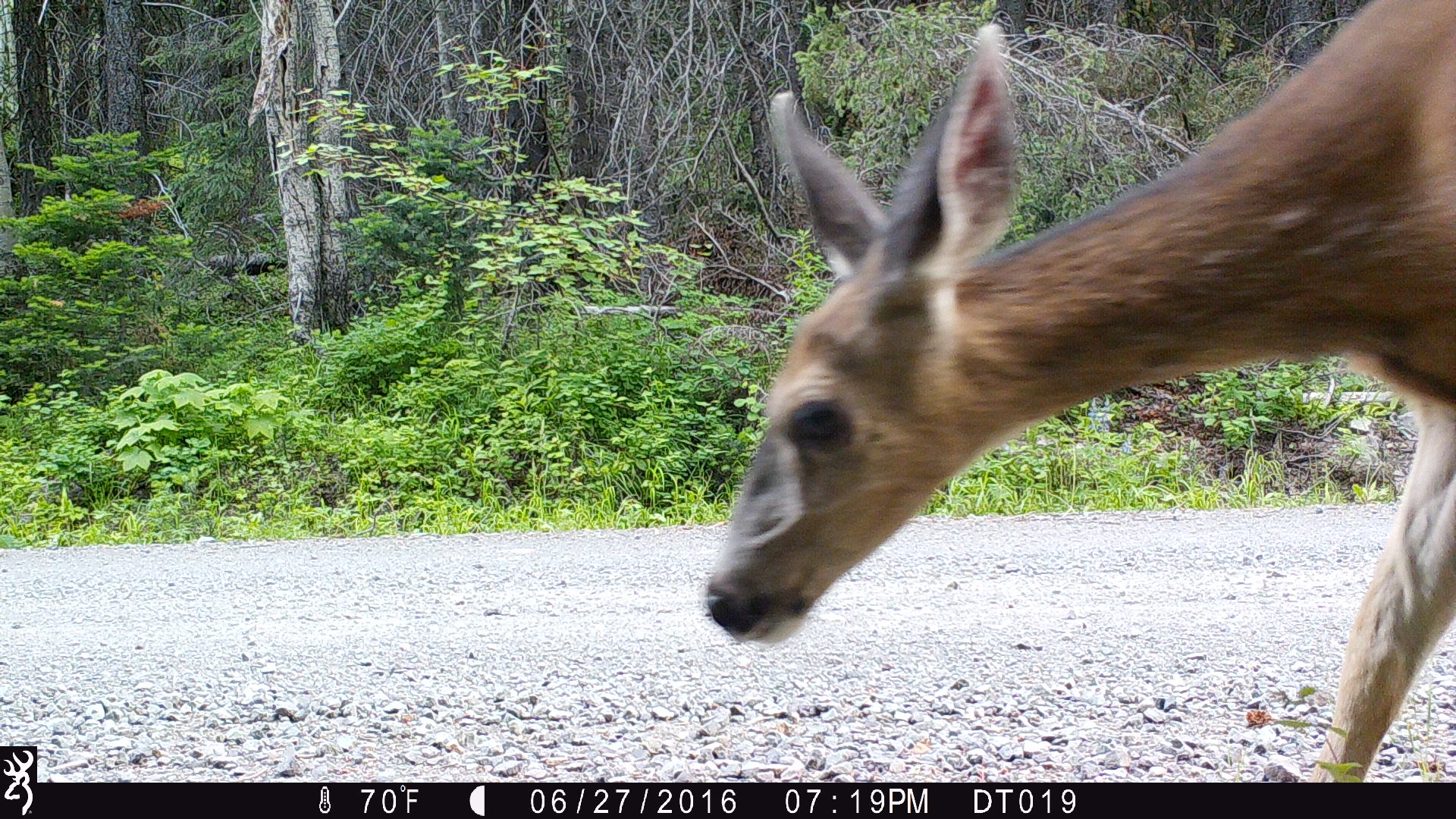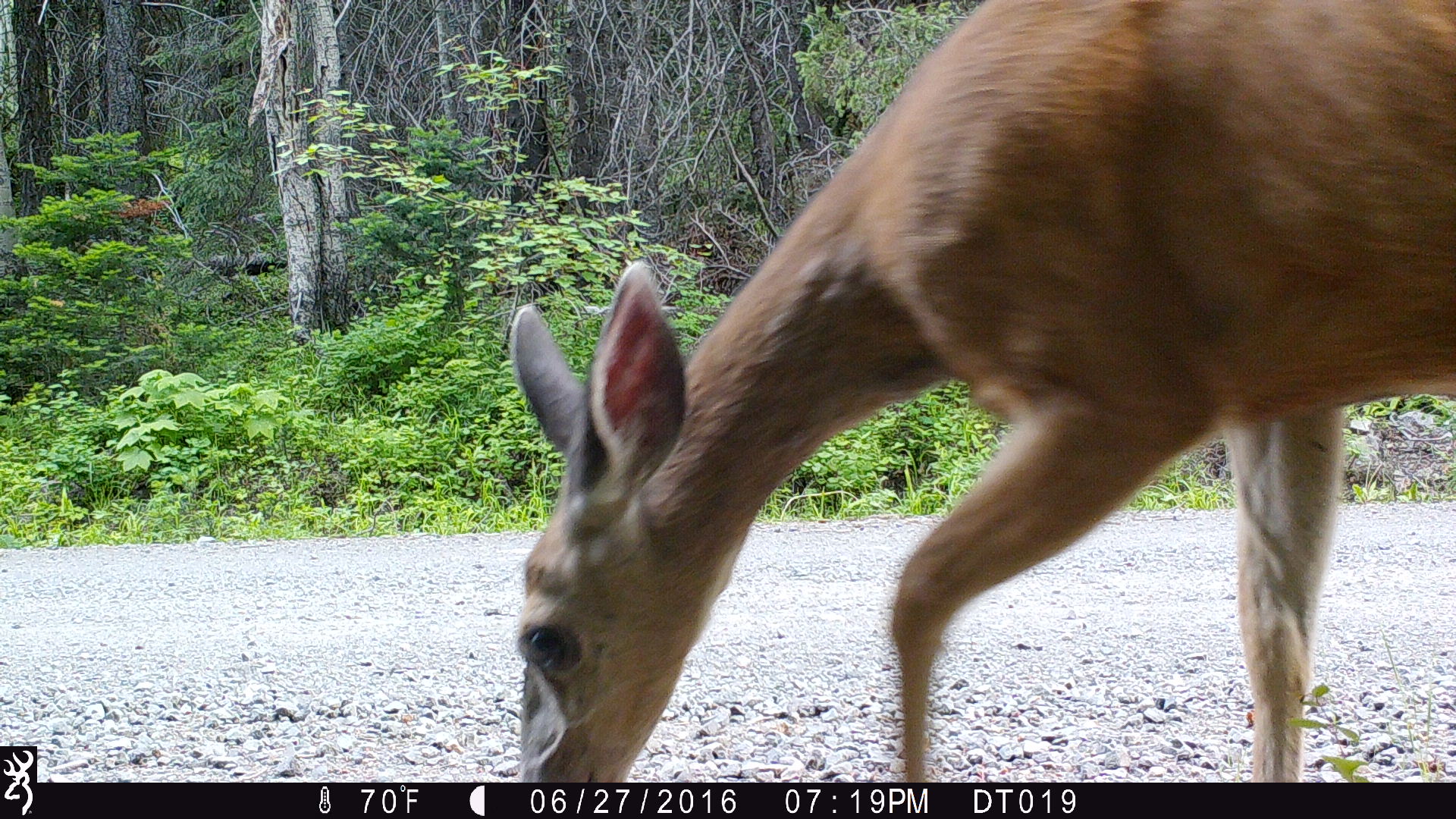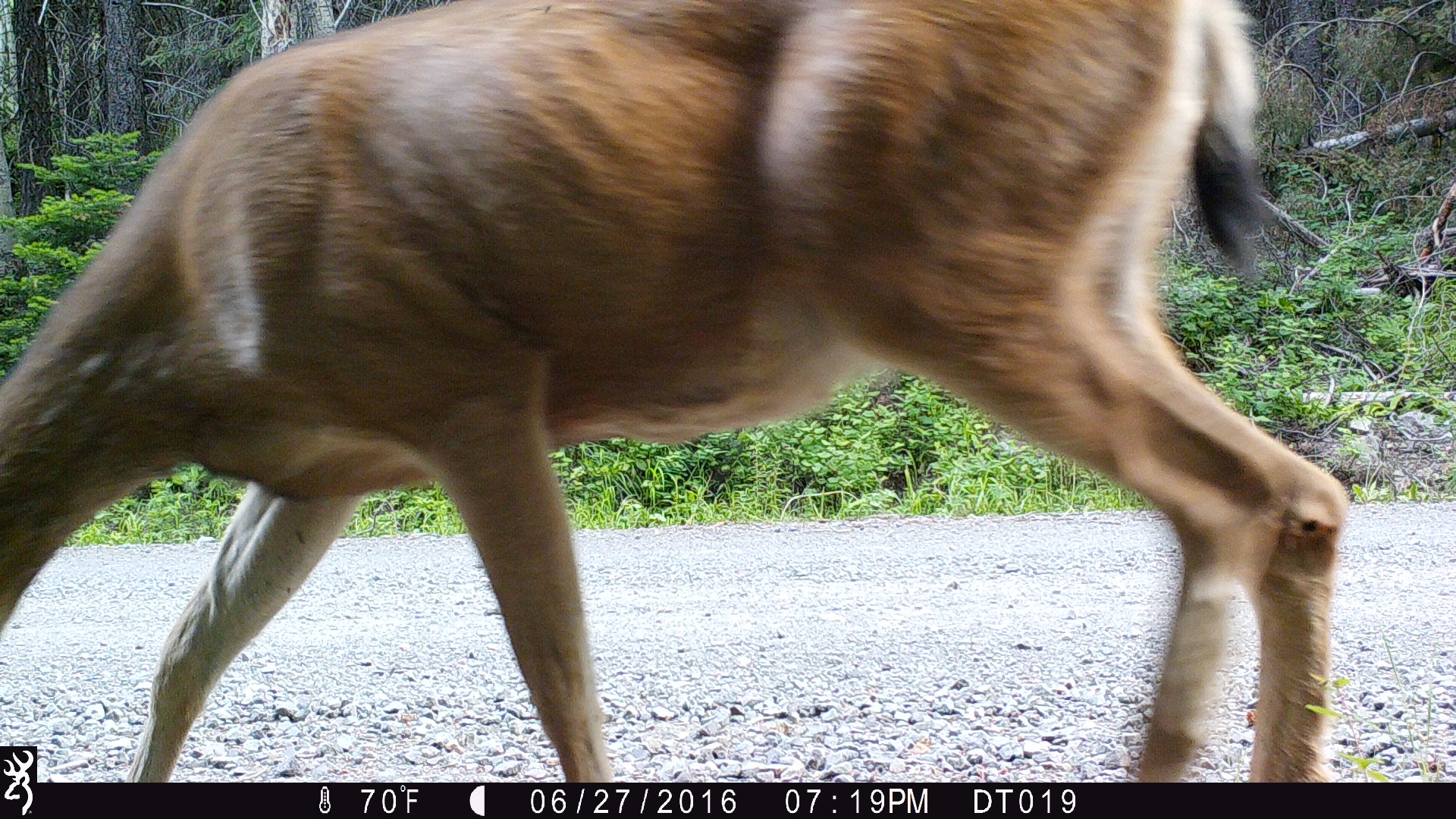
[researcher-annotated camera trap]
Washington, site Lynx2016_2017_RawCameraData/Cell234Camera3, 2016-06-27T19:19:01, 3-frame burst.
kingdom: Animalia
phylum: Chordata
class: Mammalia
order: Artiodactyla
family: Cervidae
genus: Odocoileus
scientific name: Odocoileus hemionus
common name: mule deer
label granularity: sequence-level